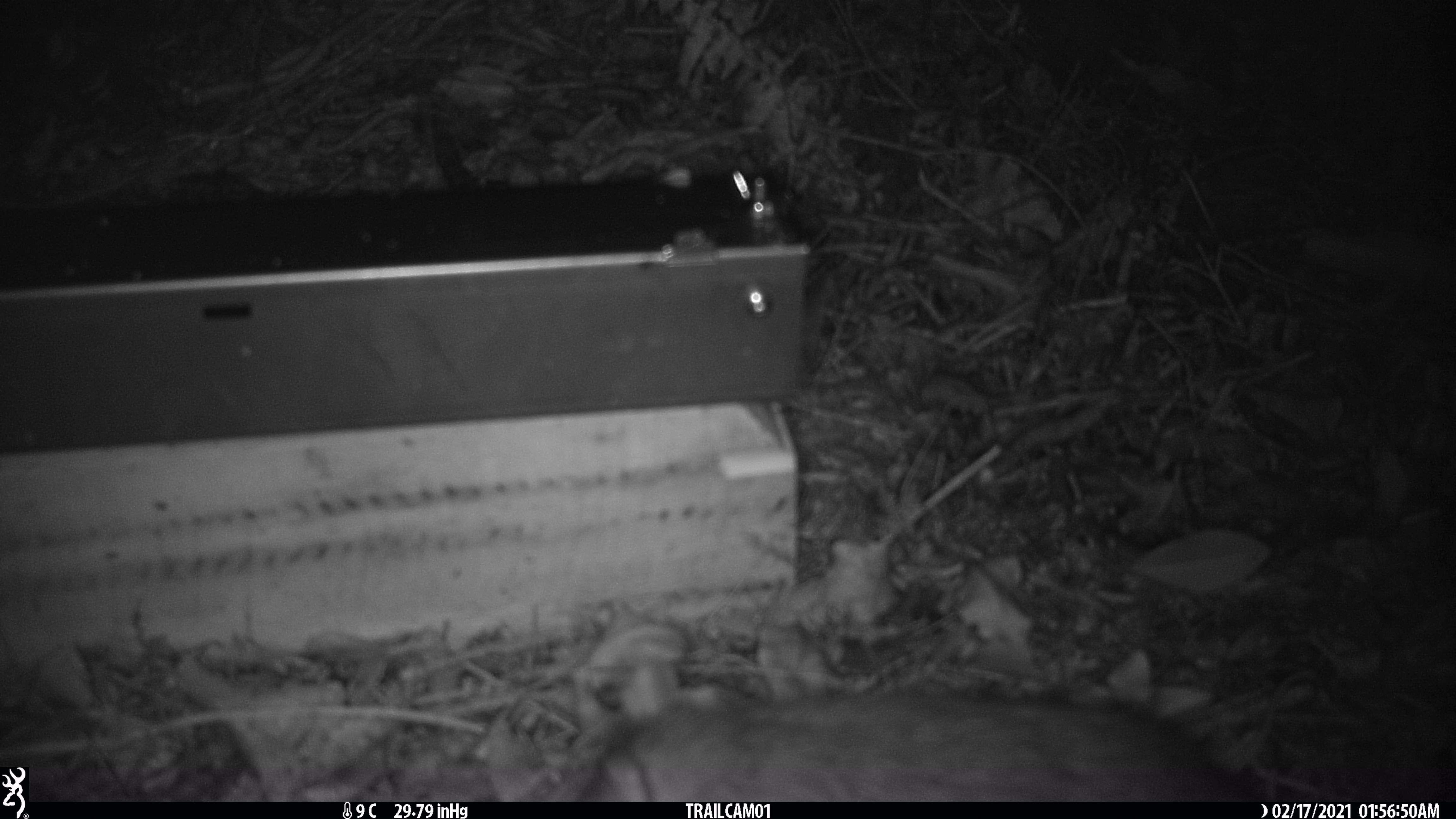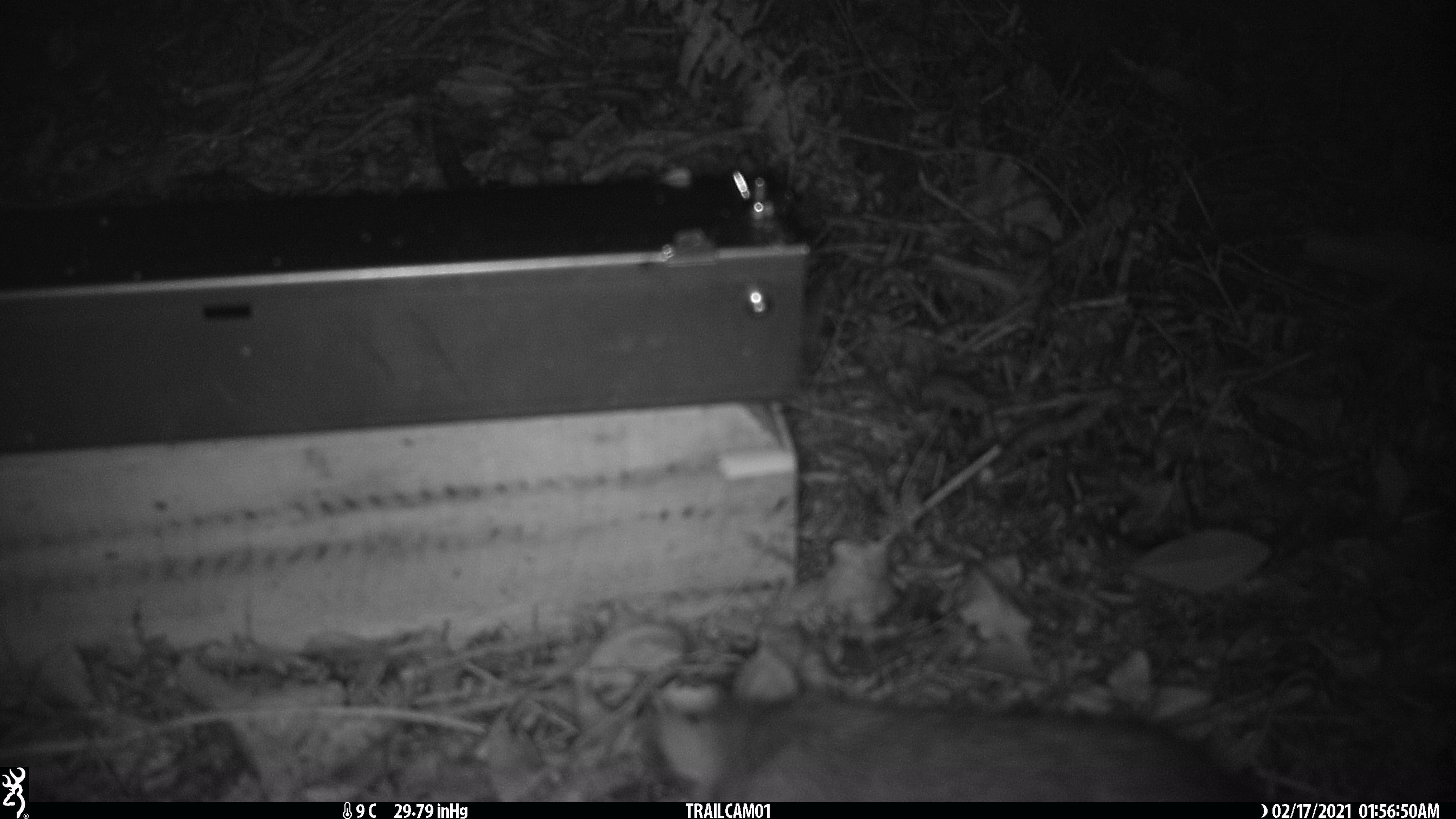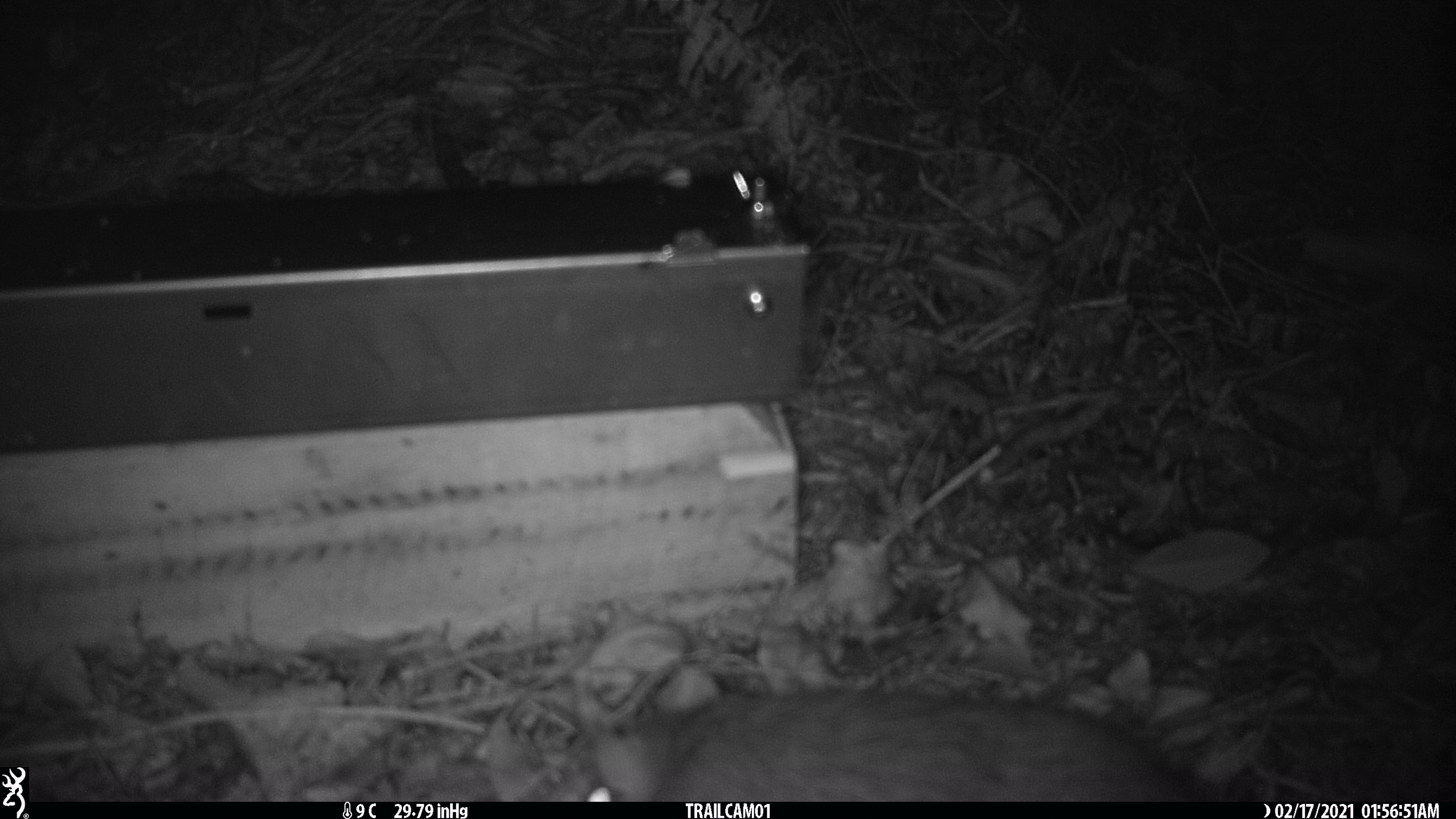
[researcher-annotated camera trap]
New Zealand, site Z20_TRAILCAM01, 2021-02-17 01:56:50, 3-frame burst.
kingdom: Animalia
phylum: Chordata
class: Mammalia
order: Rodentia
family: Muridae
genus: Rattus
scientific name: Rattus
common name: rat